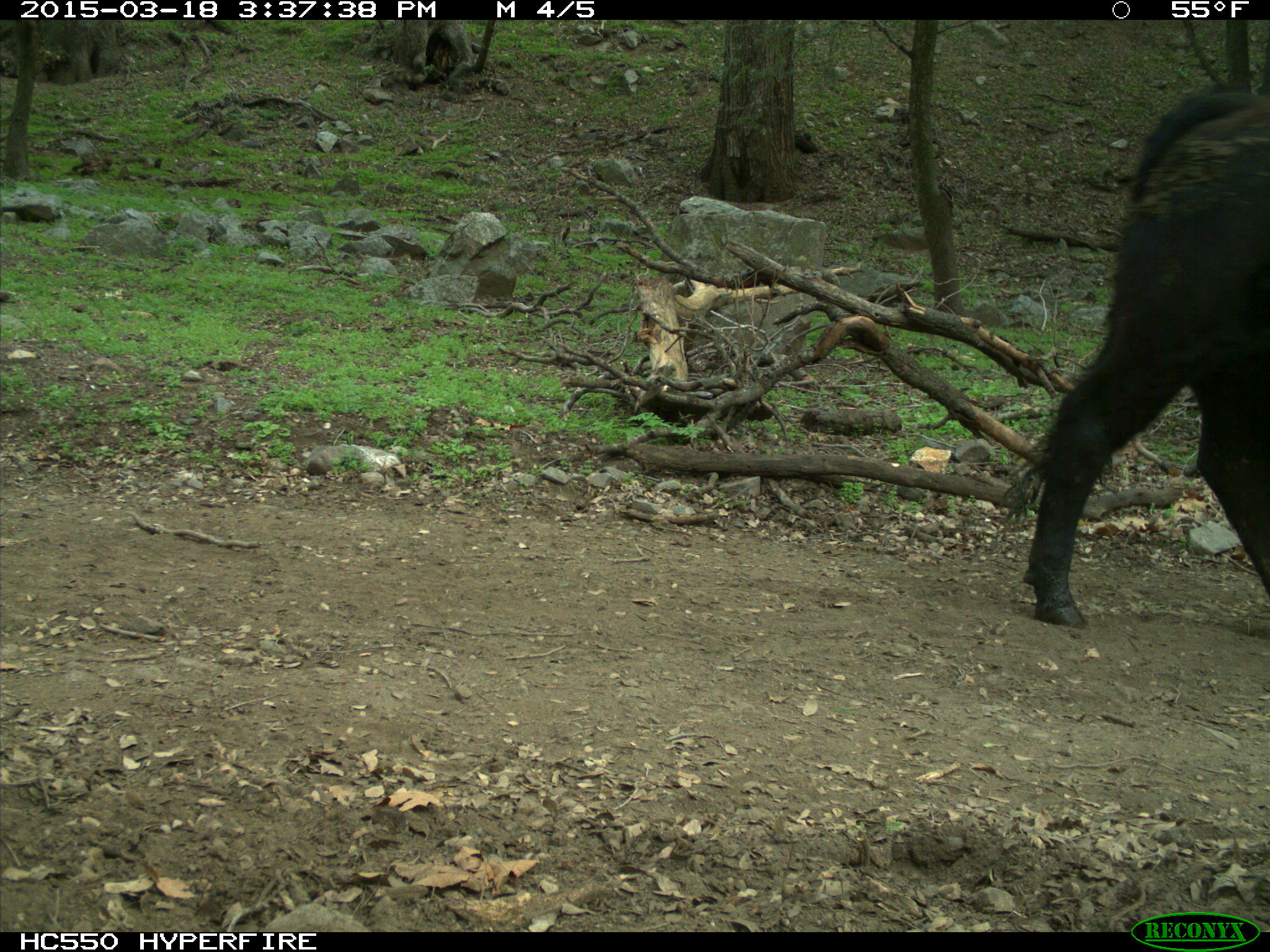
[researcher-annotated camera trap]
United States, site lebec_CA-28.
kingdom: Animalia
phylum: Chordata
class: Mammalia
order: Artiodactyla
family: Bovidae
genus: Bos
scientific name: Bos taurus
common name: domestic cow